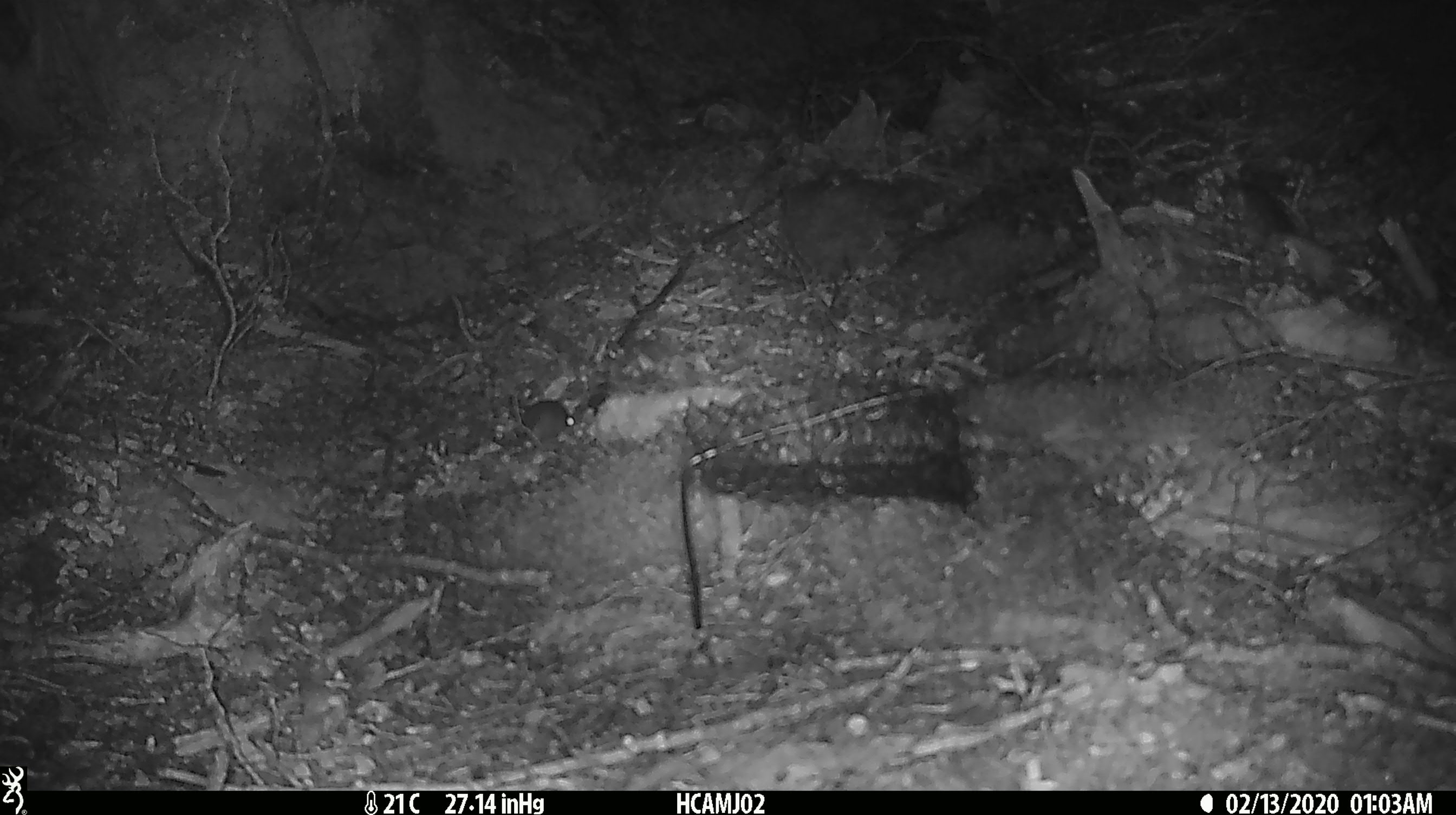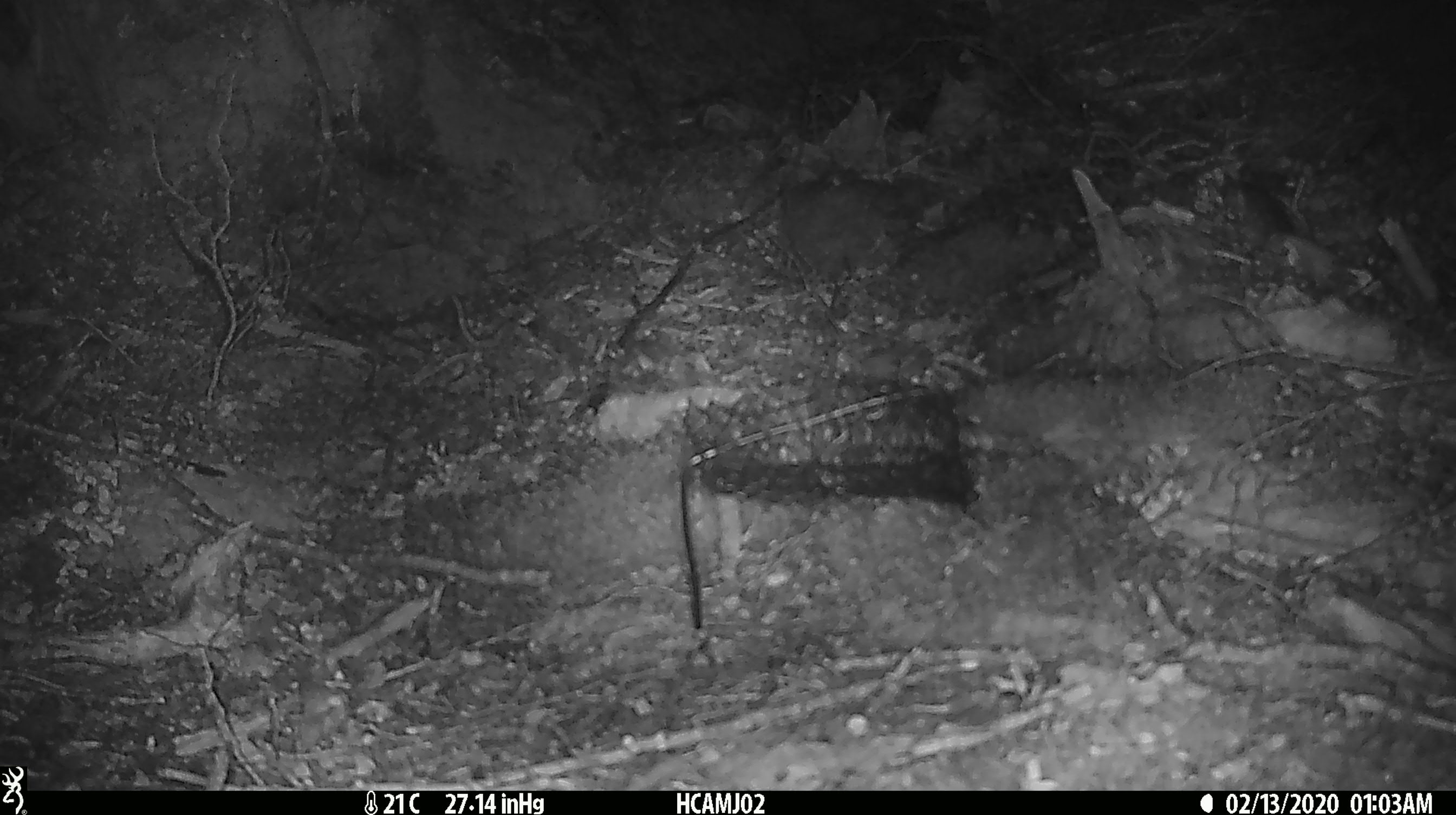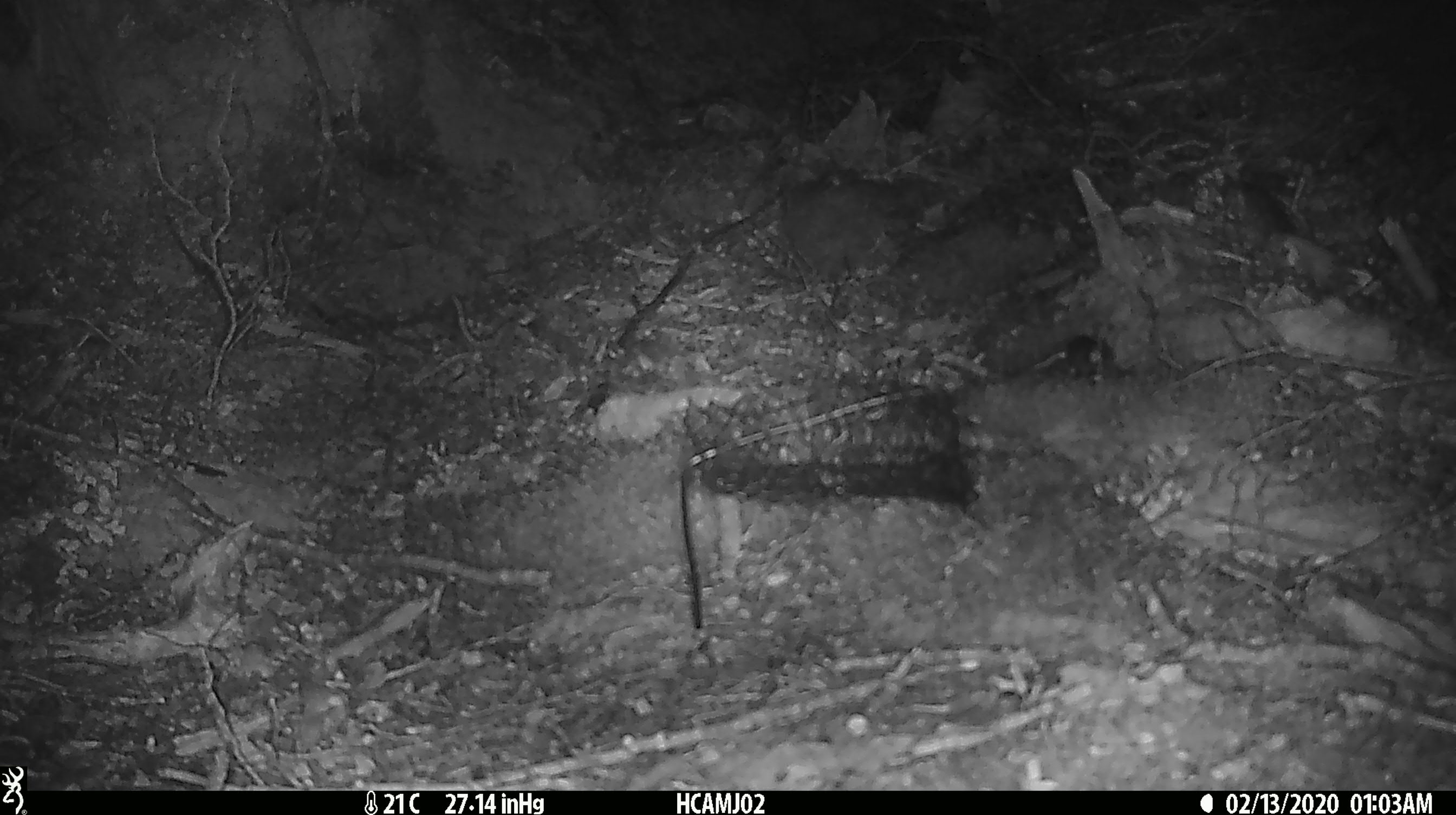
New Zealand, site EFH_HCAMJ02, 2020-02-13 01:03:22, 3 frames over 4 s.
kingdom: Animalia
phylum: Chordata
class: Mammalia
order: Rodentia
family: Muridae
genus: Mus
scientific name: Mus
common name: mouse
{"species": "mouse (Mus)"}